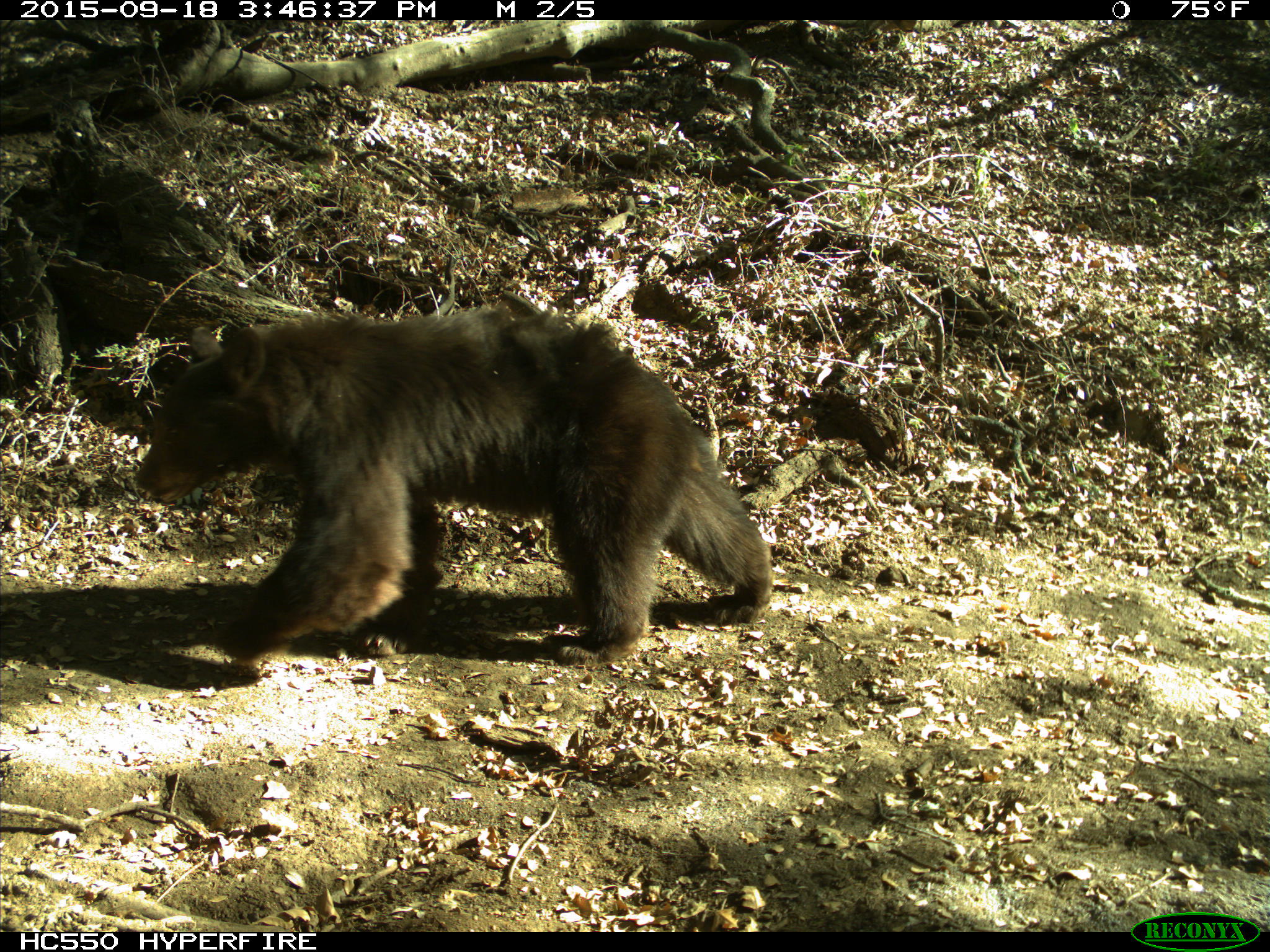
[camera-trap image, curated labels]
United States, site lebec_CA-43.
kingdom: Animalia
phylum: Chordata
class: Mammalia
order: Carnivora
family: Ursidae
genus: Ursus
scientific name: Ursus americanus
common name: american black bear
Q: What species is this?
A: Ursus americanus (american black bear).